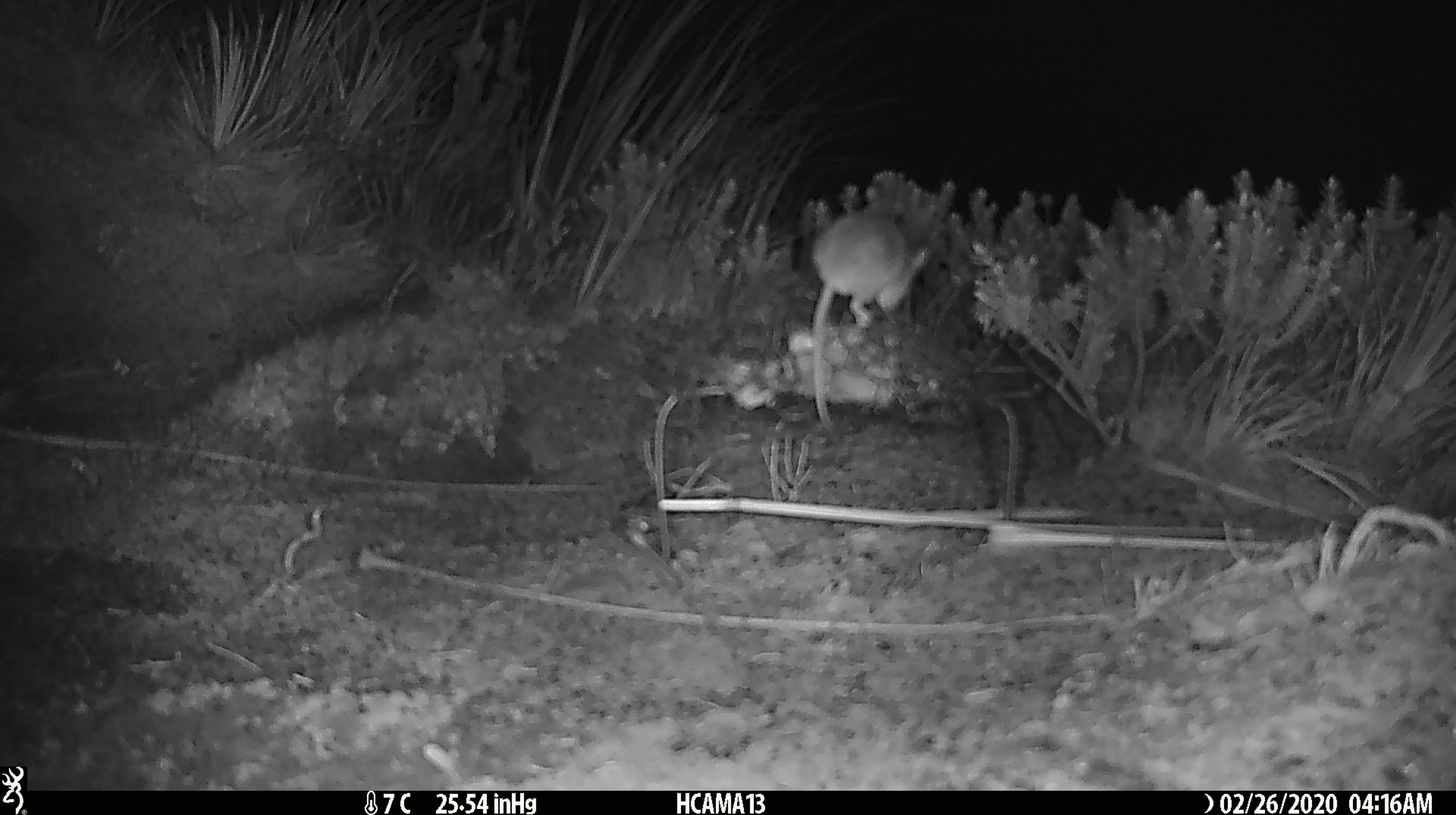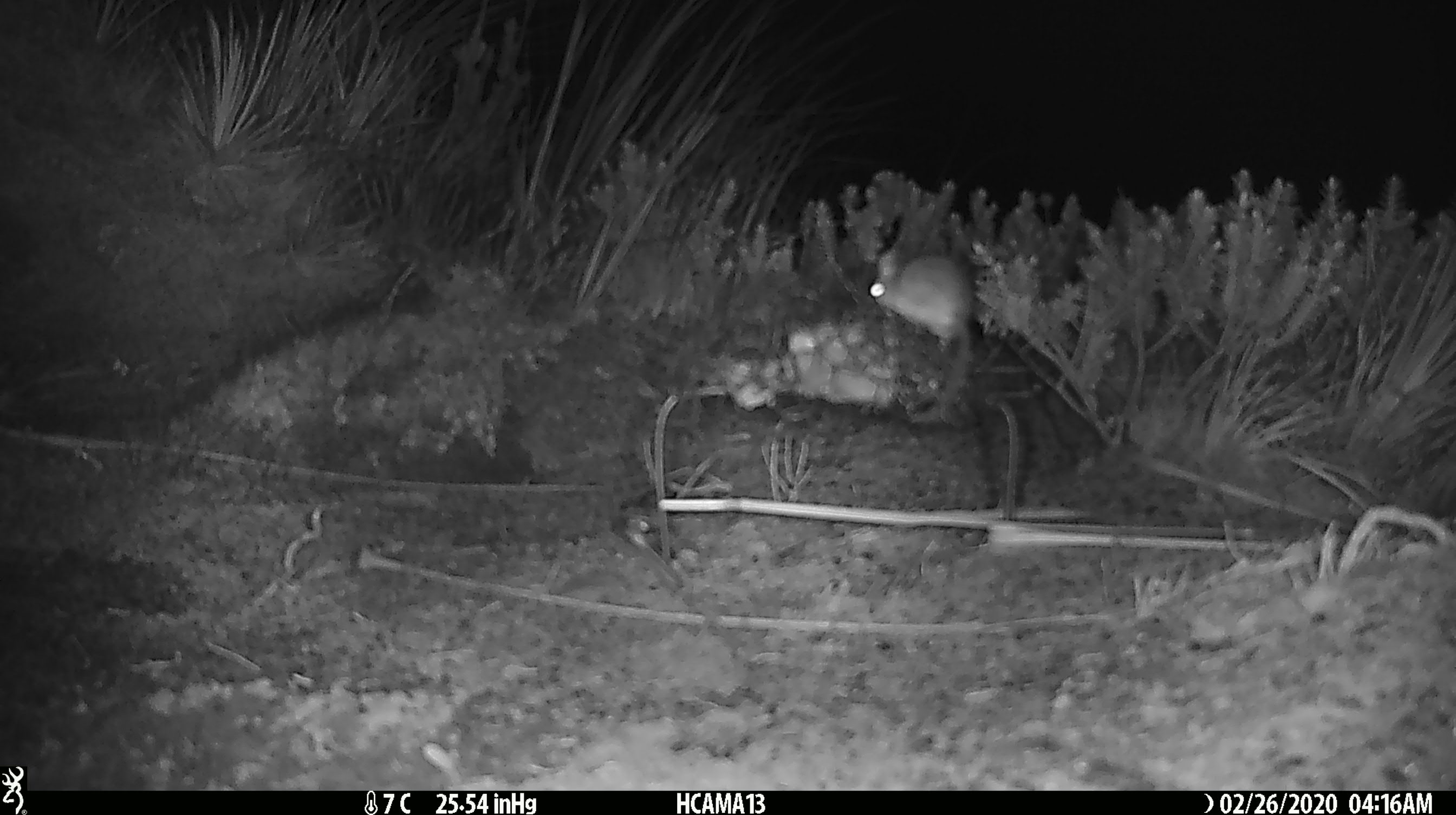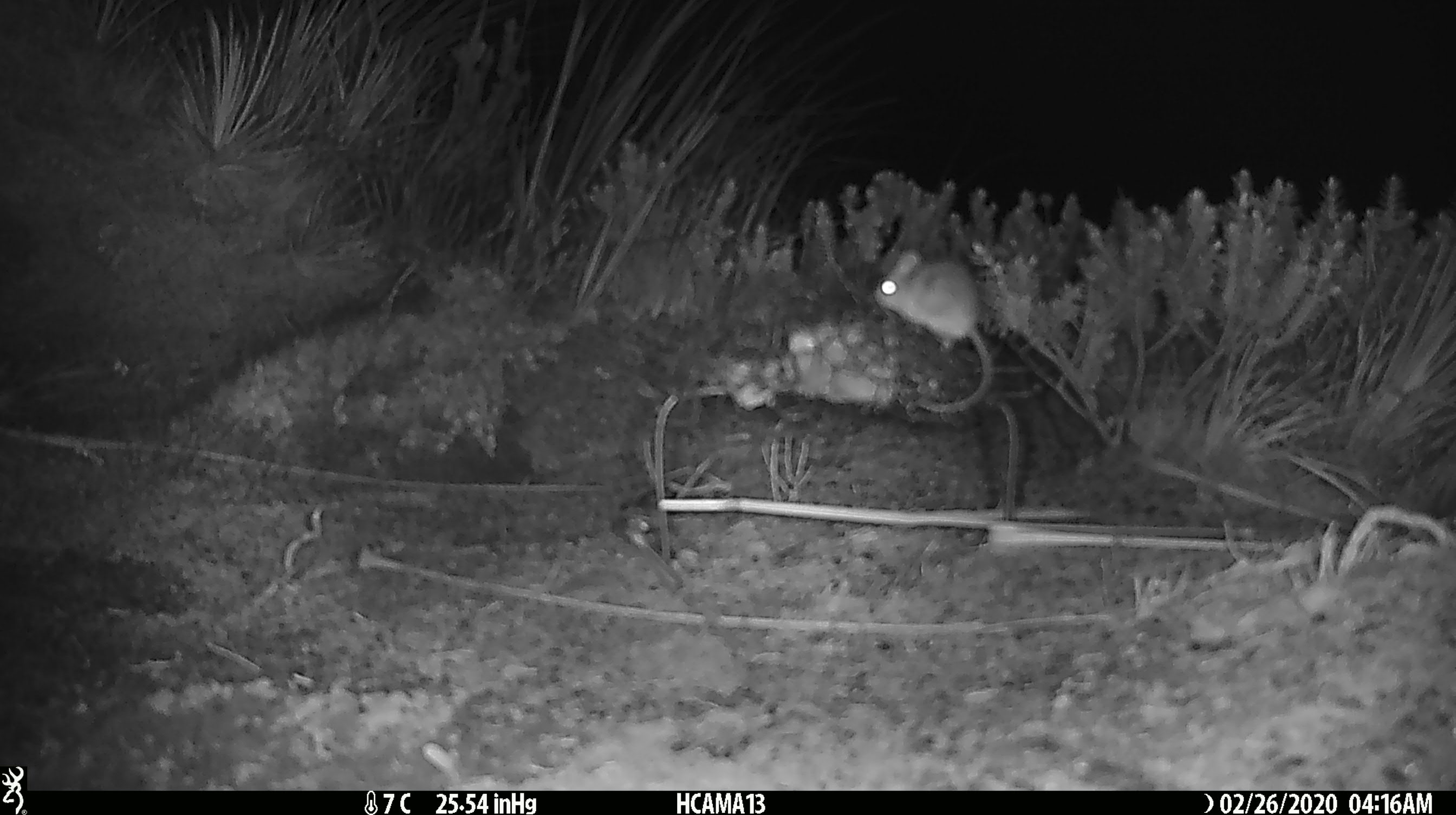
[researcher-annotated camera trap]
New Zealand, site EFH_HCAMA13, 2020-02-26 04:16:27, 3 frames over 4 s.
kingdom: Animalia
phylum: Chordata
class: Mammalia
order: Rodentia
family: Muridae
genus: Mus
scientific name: Mus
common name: mouse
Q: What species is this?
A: Mouse (Mus).